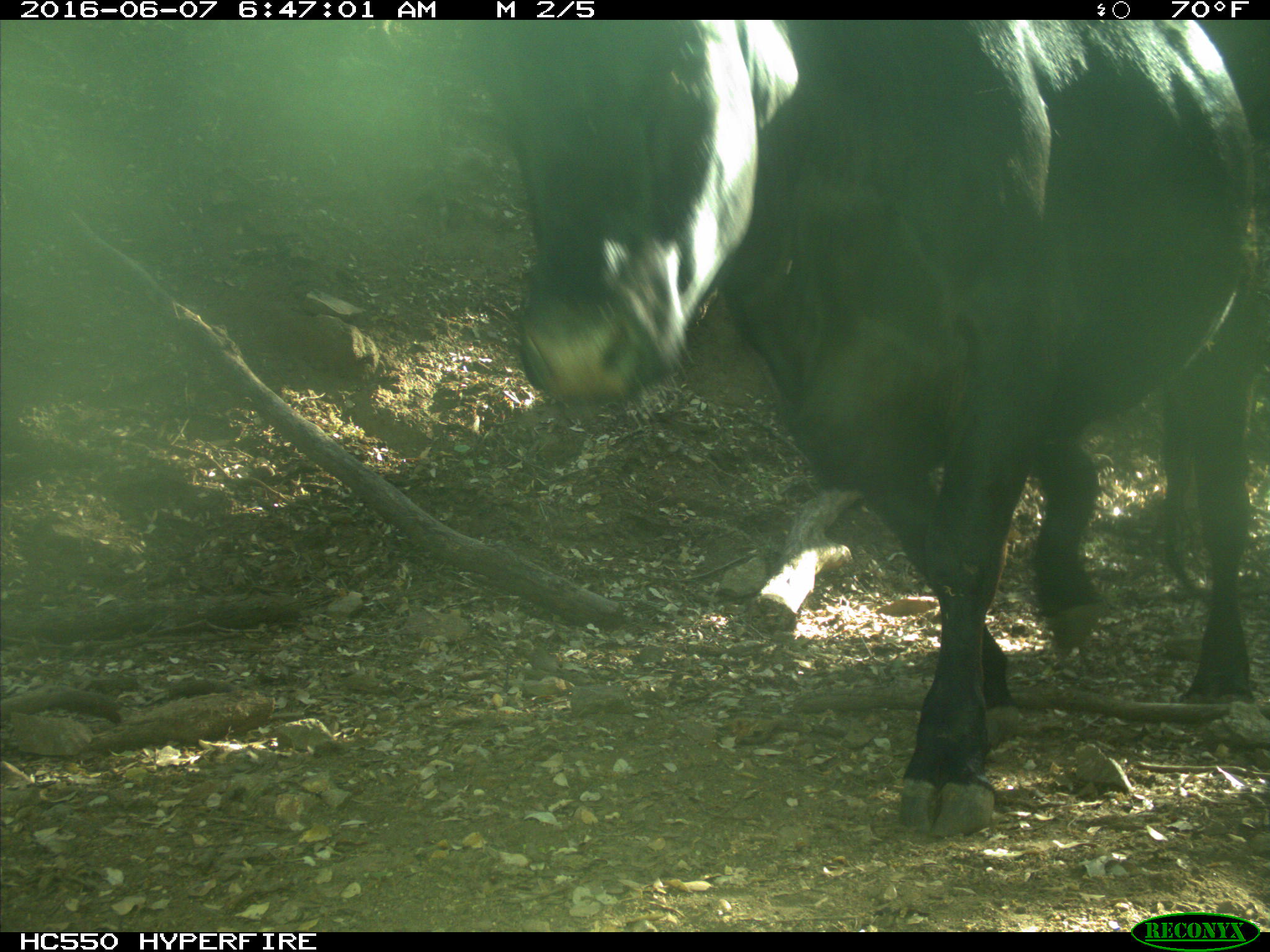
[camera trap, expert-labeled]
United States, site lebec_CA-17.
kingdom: Animalia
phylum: Chordata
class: Mammalia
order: Artiodactyla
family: Bovidae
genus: Bos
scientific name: Bos taurus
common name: domestic cow